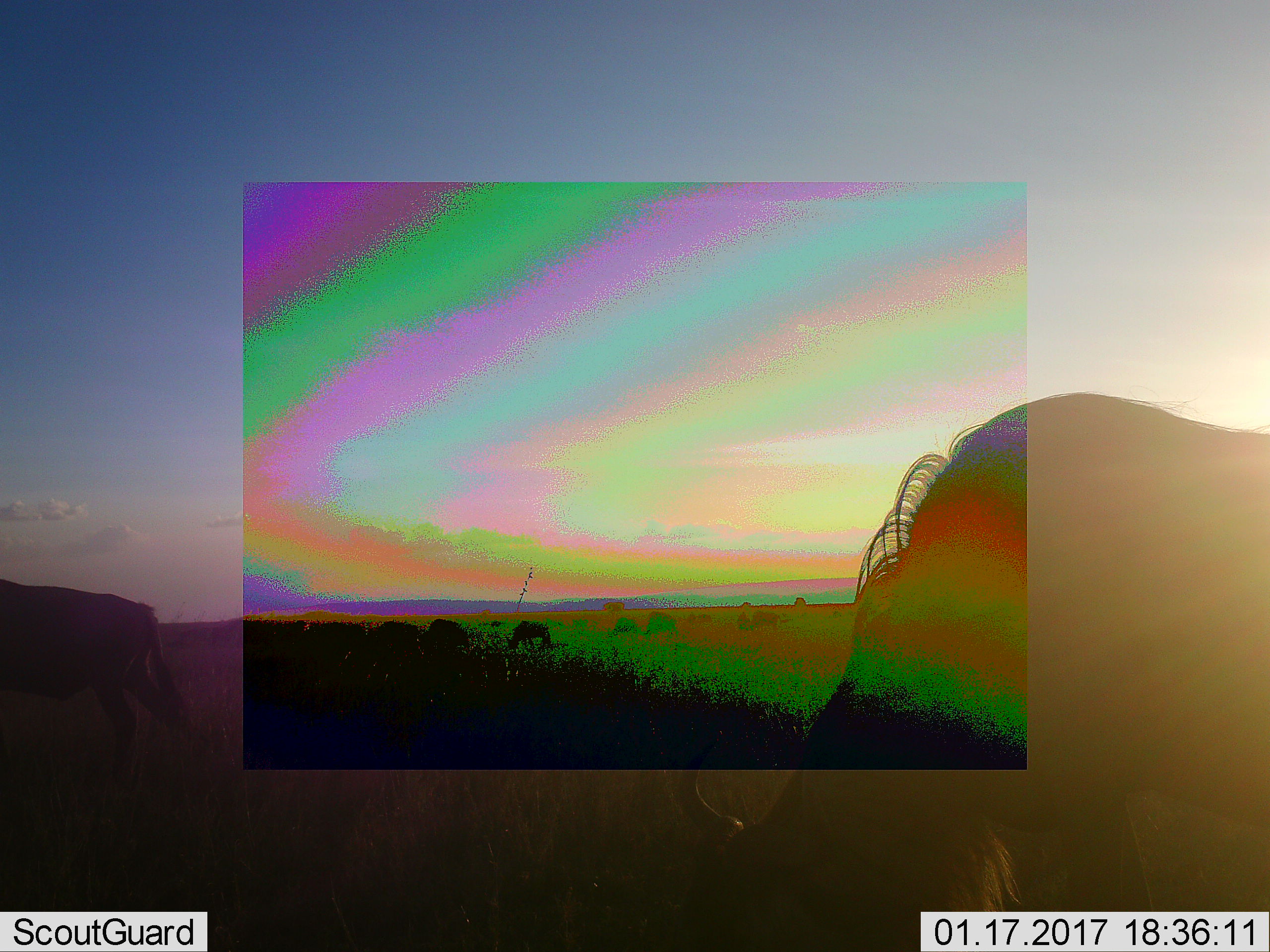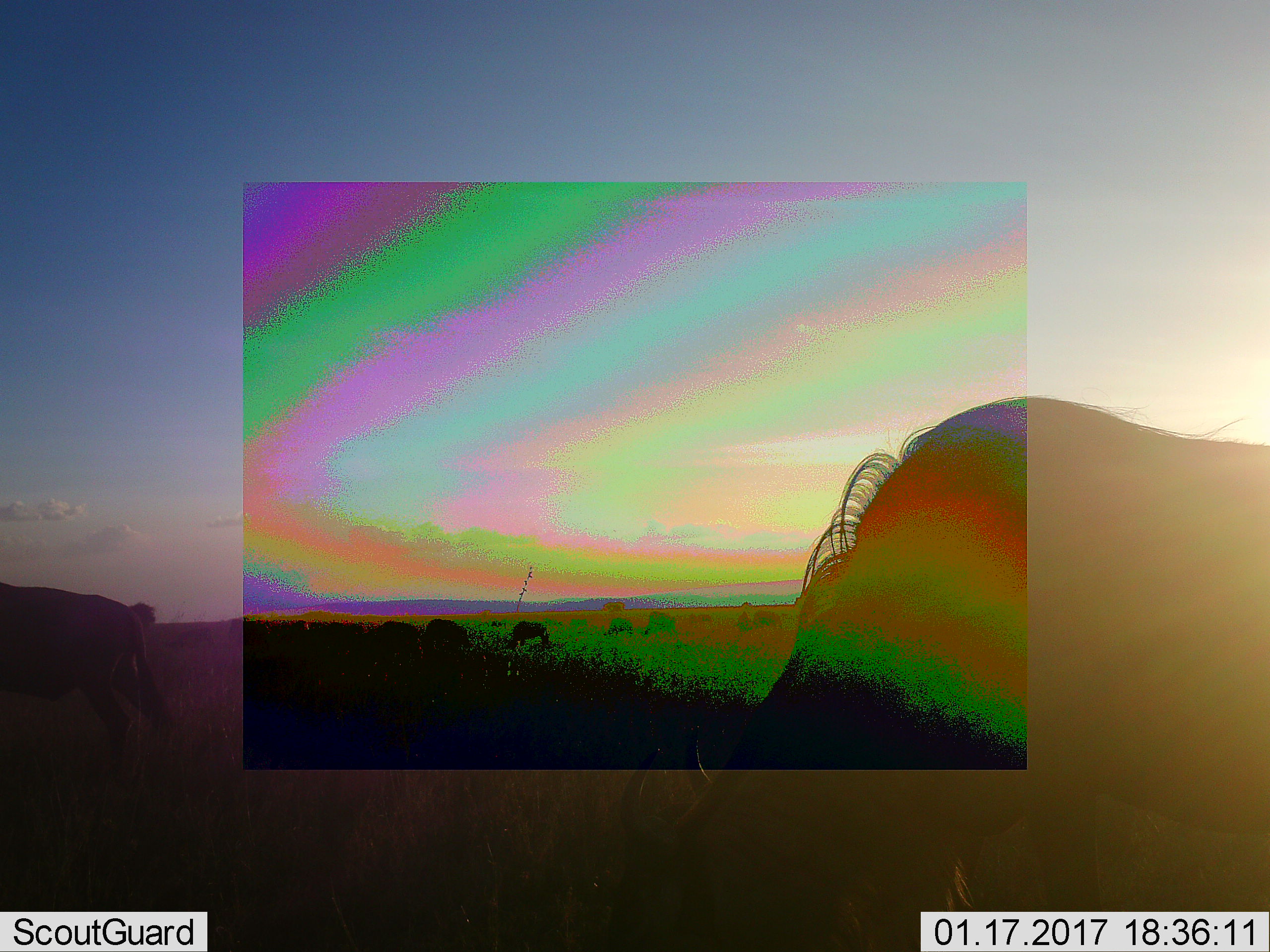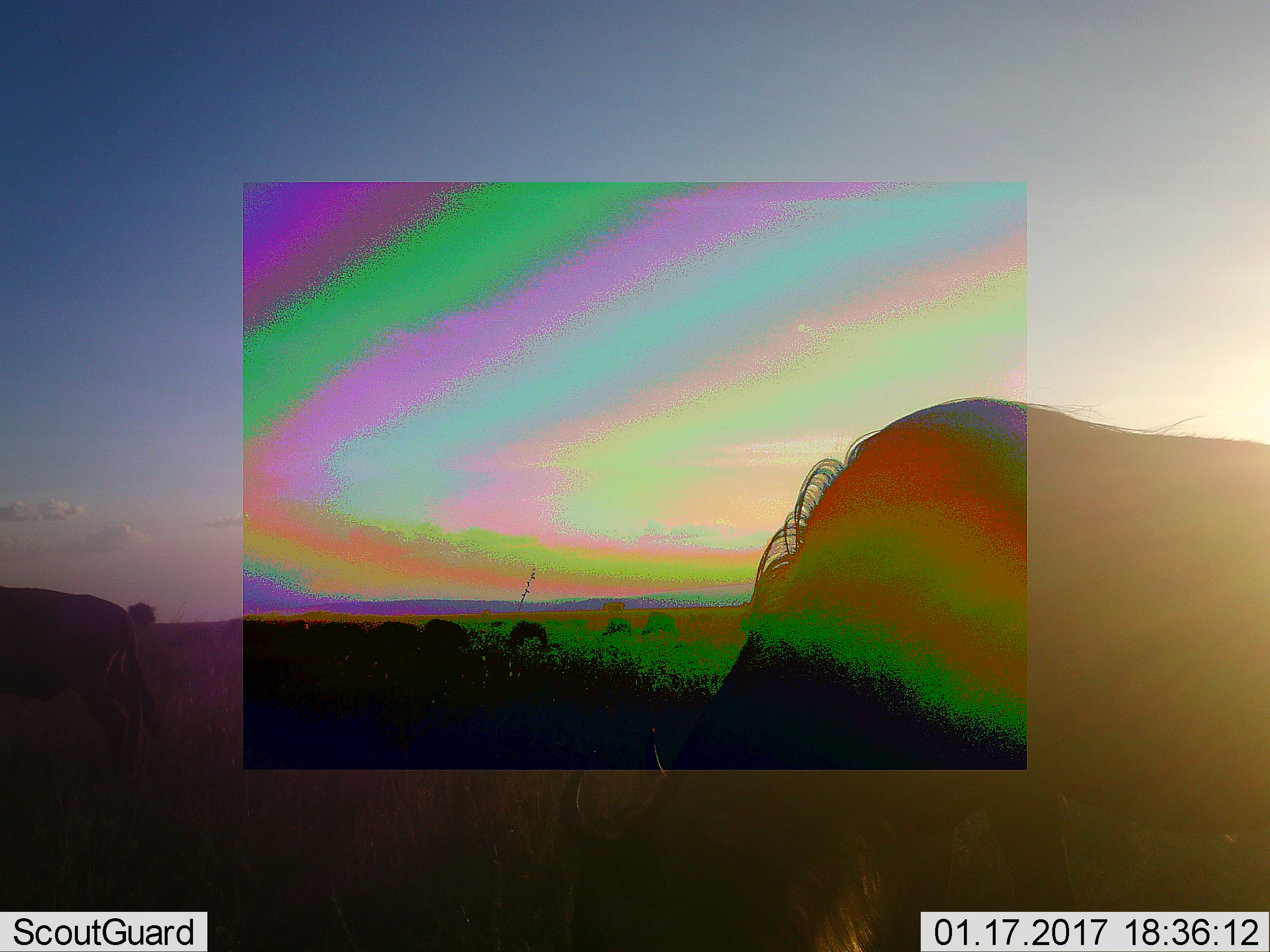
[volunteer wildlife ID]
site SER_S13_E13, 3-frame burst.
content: unidentified animal